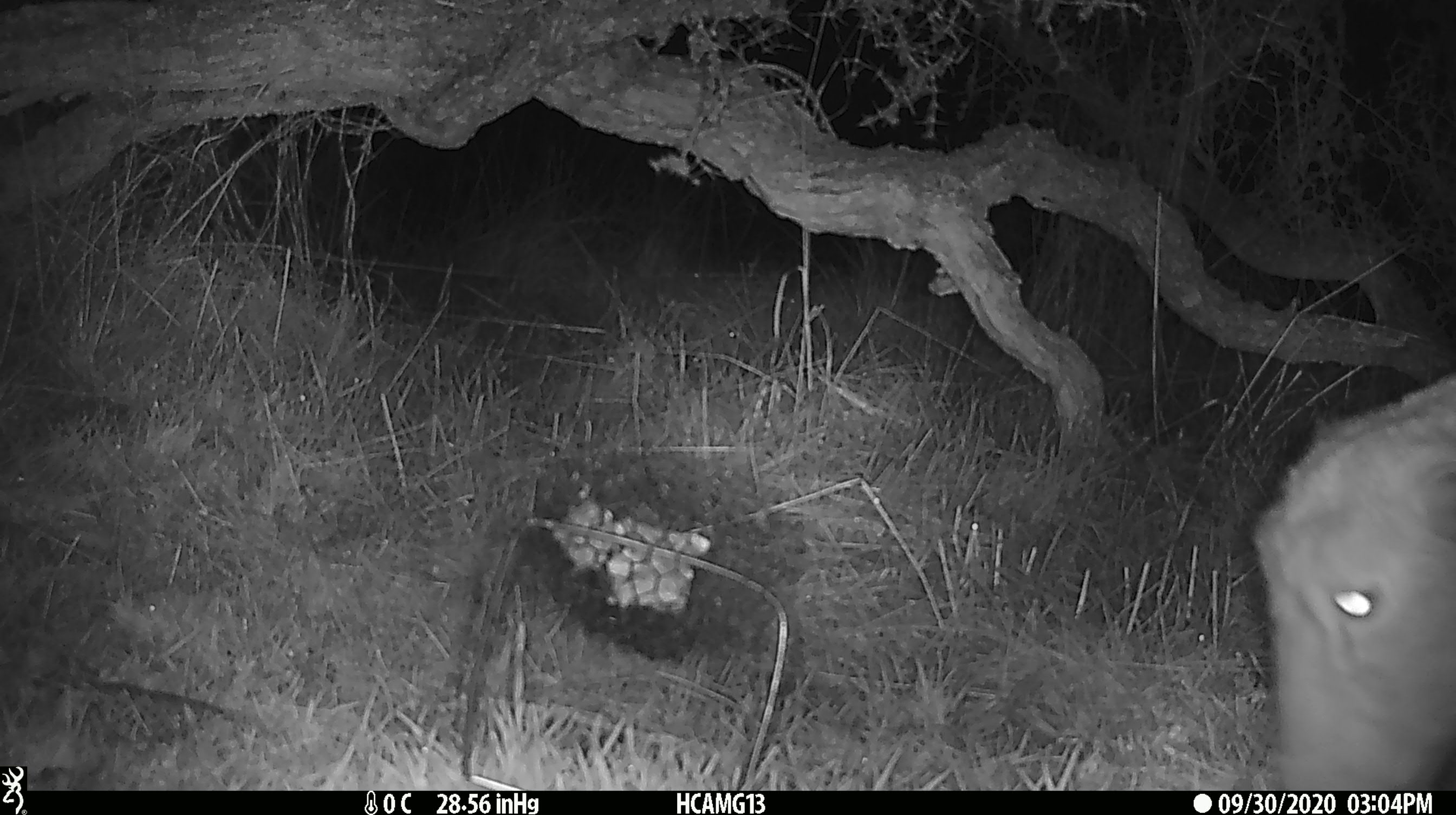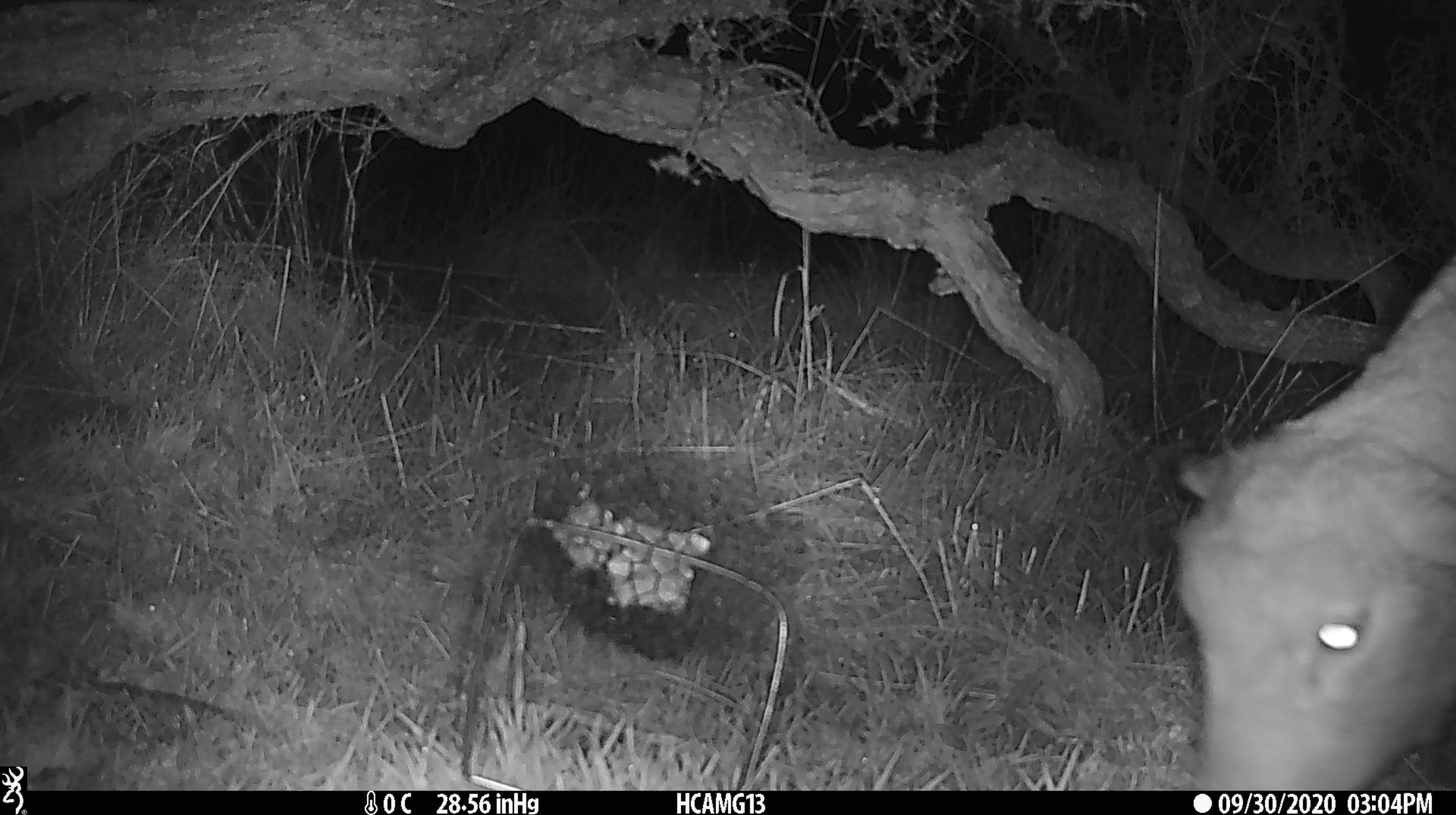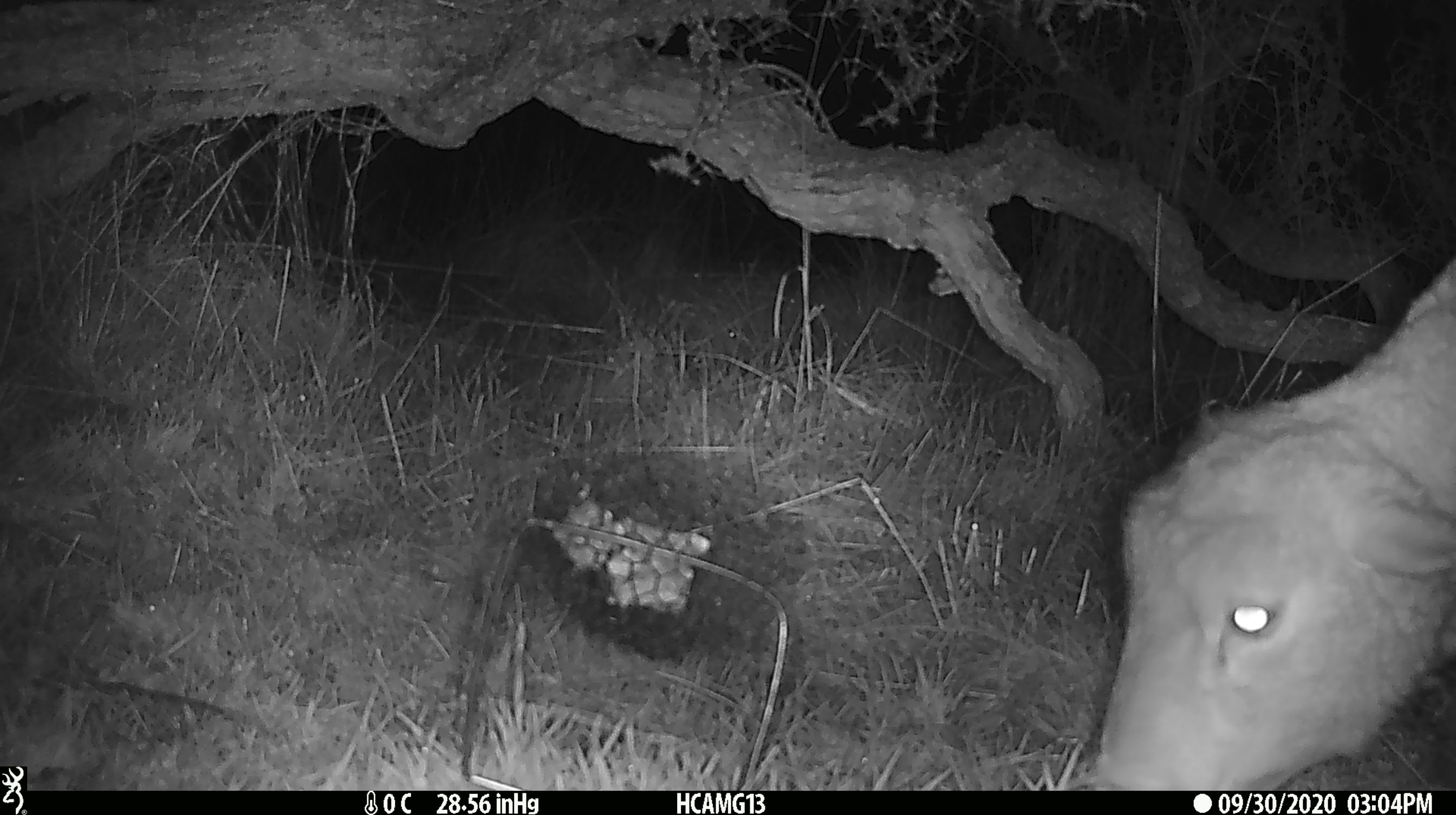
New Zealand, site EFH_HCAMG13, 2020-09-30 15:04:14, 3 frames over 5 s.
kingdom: Animalia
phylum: Chordata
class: Mammalia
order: Artiodactyla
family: Bovidae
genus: Ovis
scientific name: Ovis aries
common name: domestic sheep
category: sheep